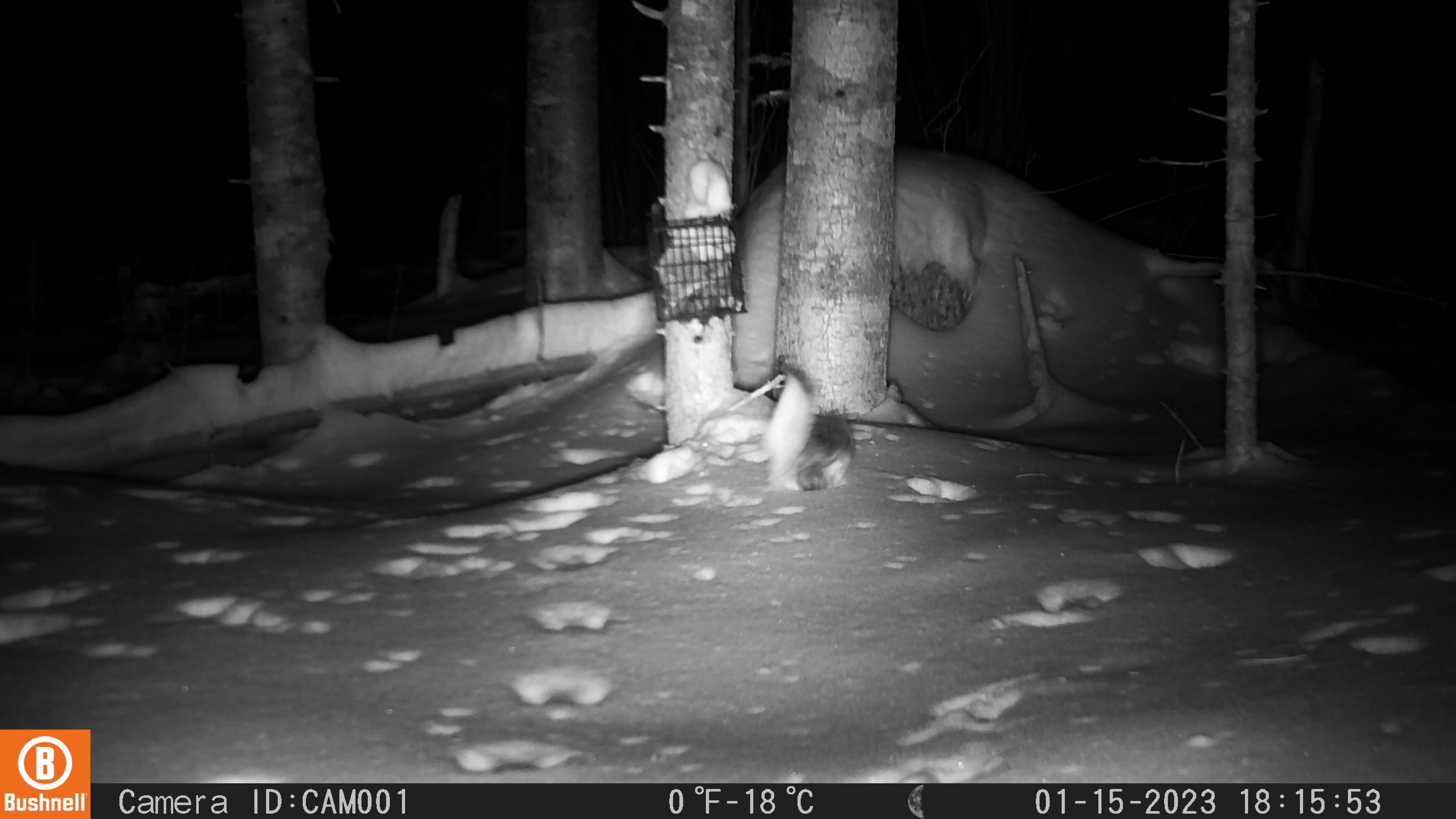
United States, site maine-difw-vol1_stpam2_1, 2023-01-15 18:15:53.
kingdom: Animalia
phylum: Chordata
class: Mammalia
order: Rodentia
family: Sciuridae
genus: Glaucomys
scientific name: Glaucomys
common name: flying squirrel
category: flying squirrel sp.